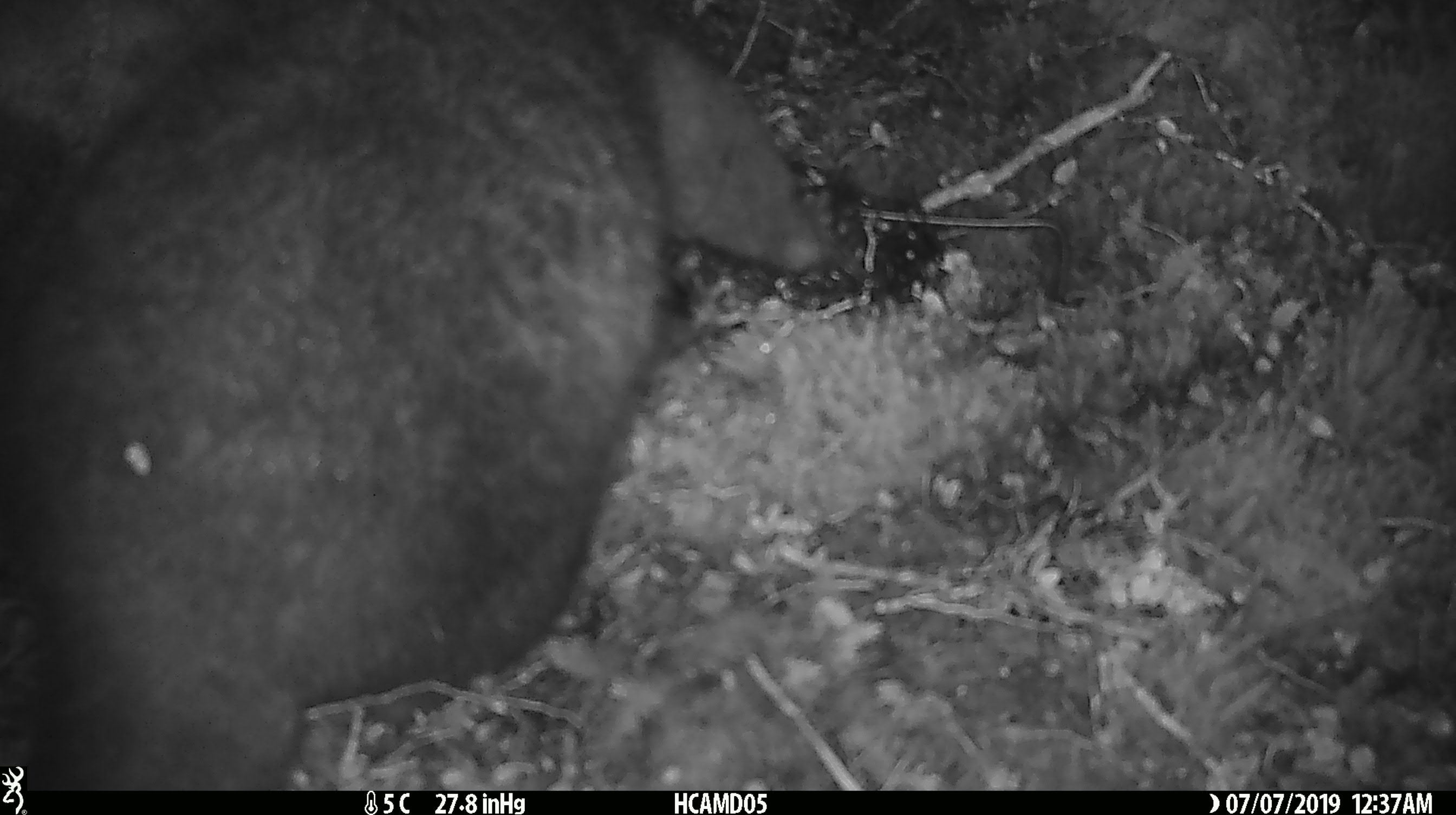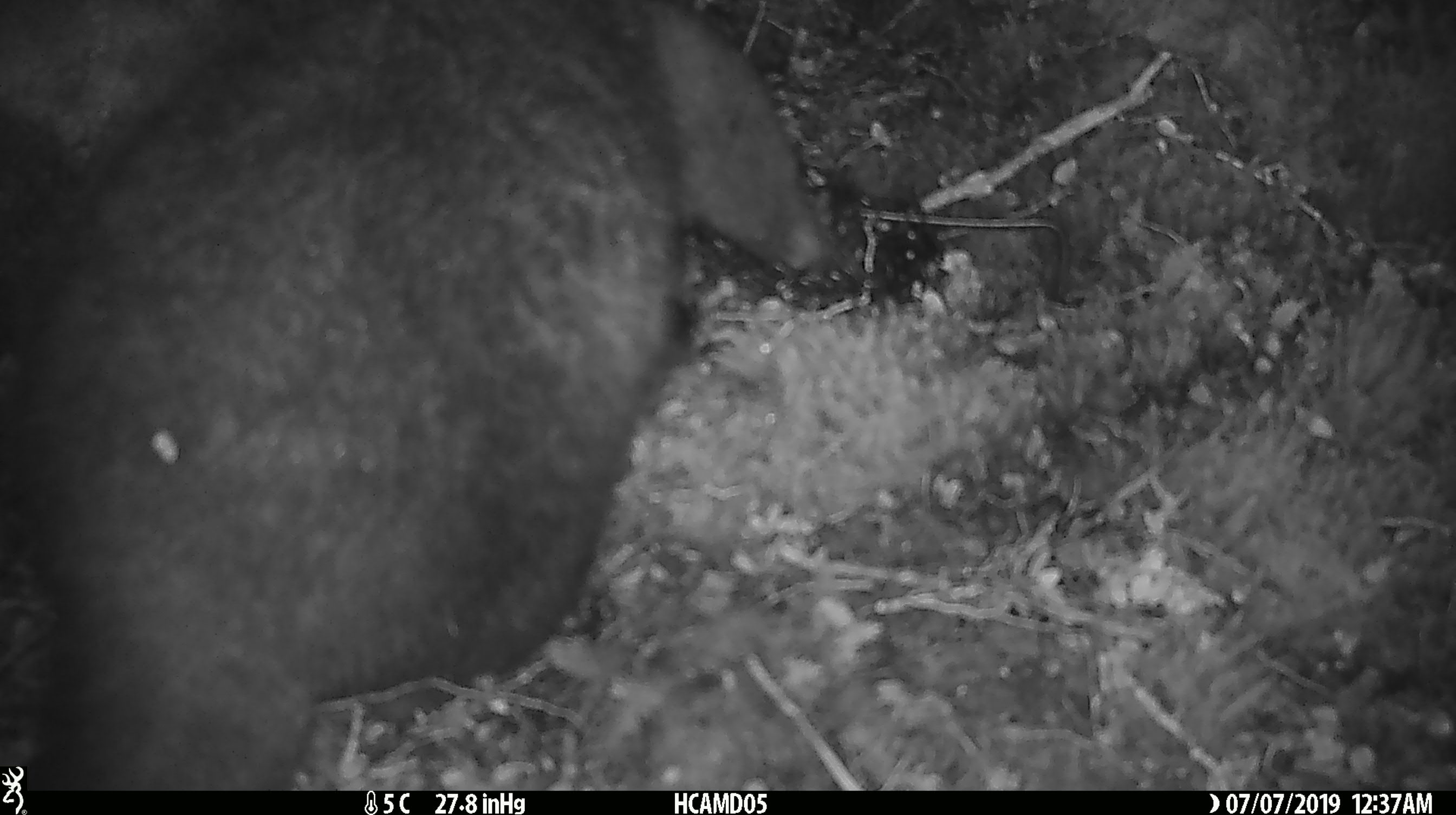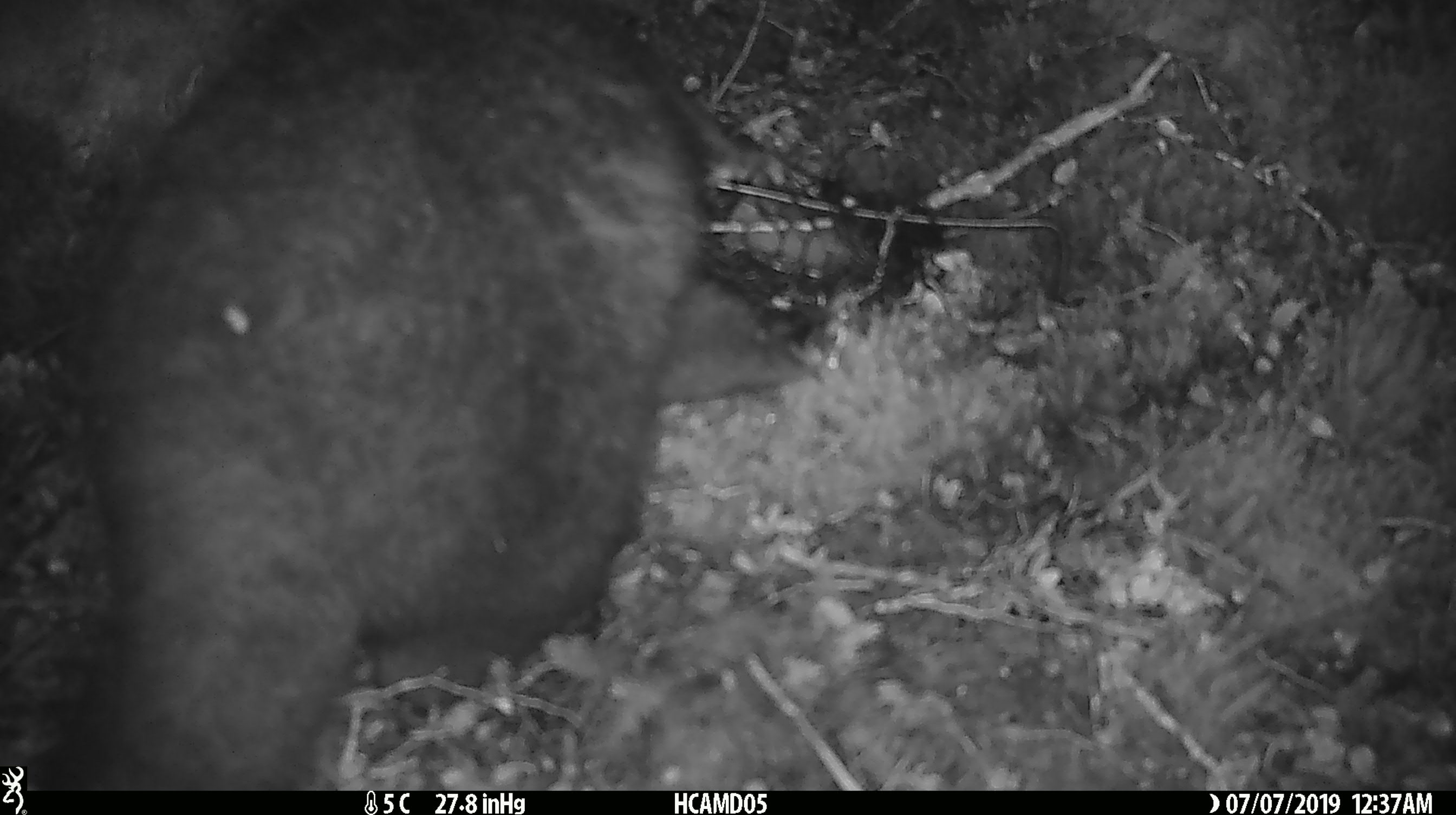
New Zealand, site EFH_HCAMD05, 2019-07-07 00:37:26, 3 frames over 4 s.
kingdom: Animalia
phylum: Chordata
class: Mammalia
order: Diprotodontia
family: Phalangeridae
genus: Trichosurus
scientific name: Trichosurus vulpecula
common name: common brushtail possum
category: possum